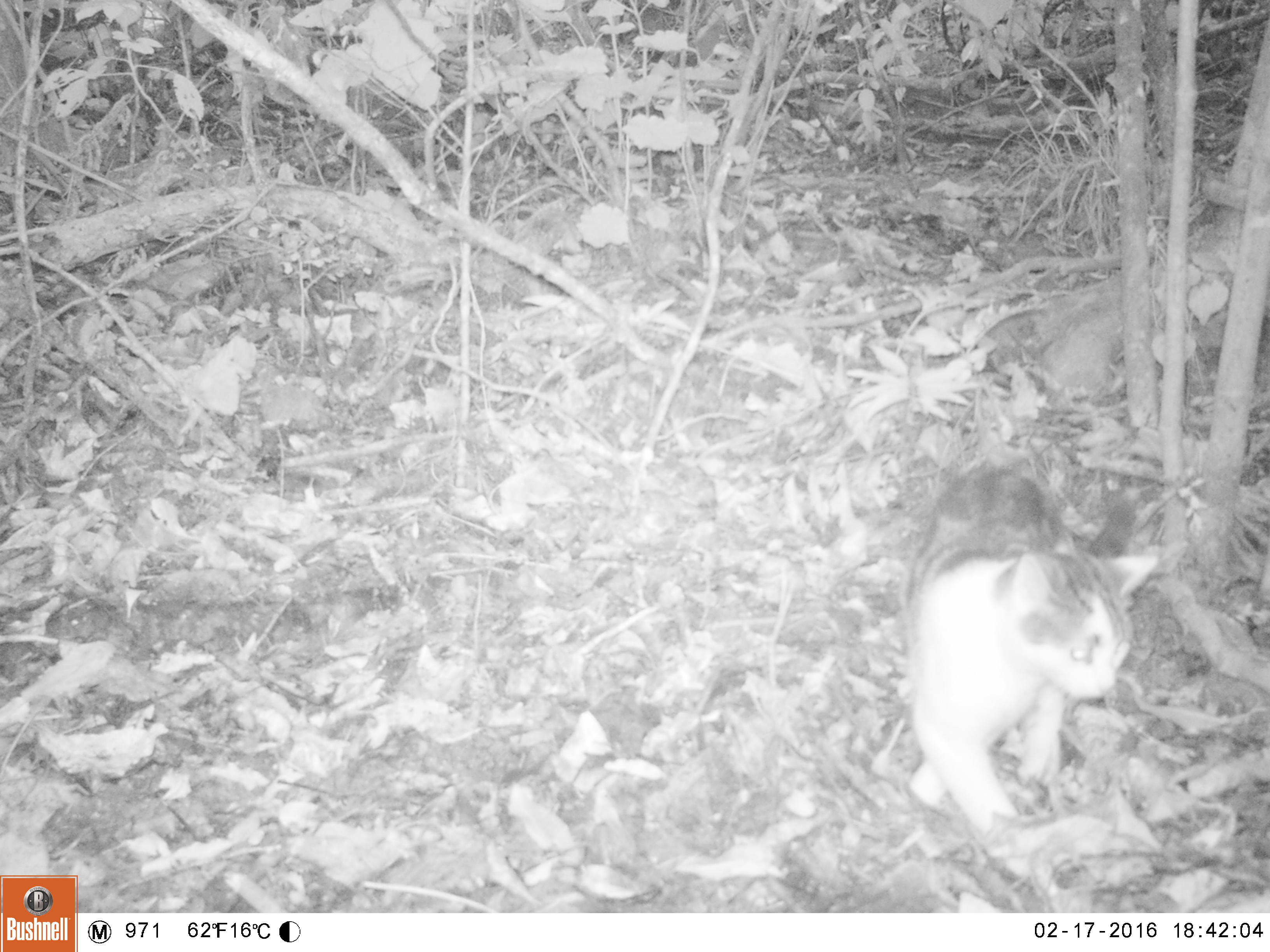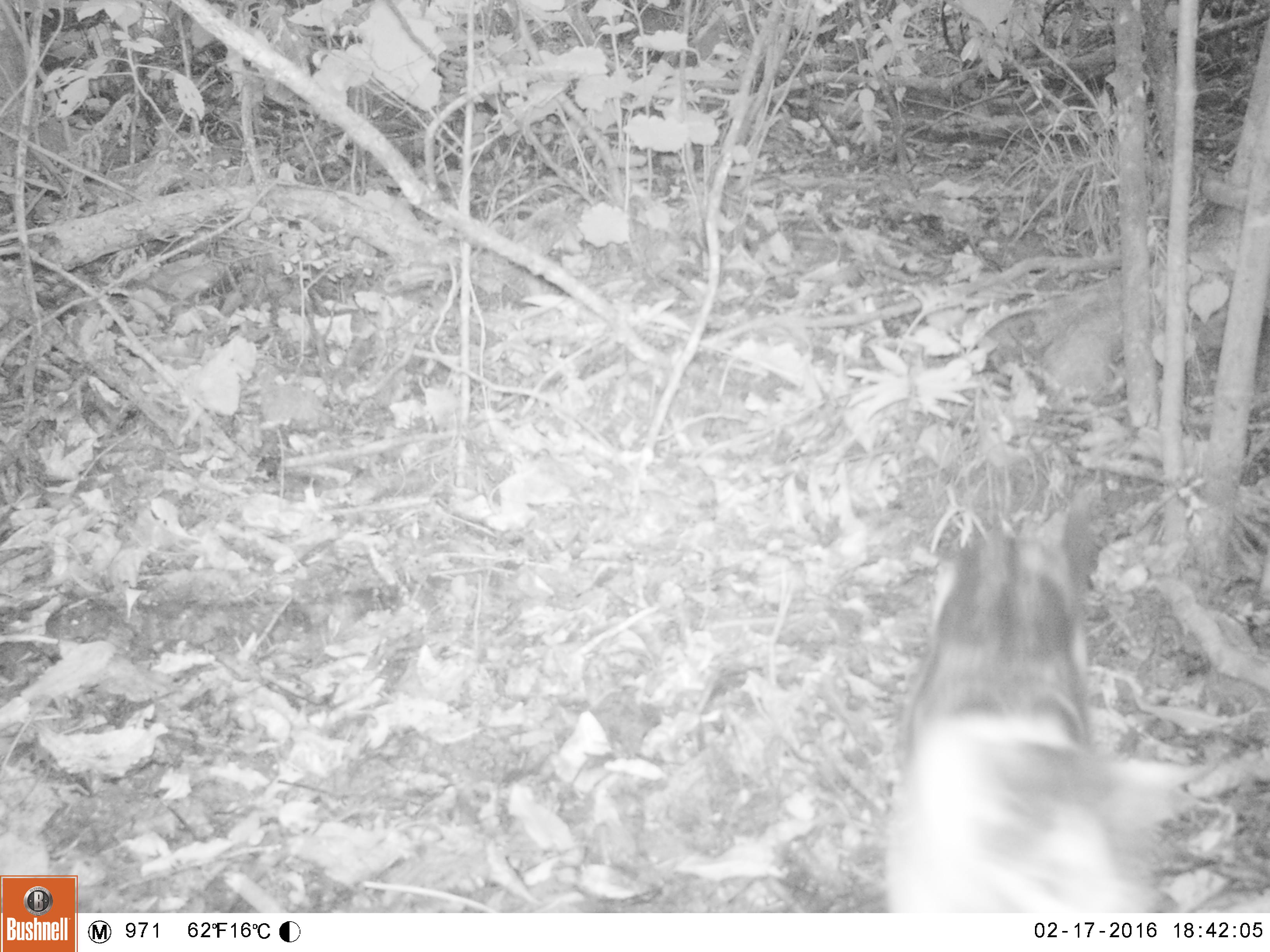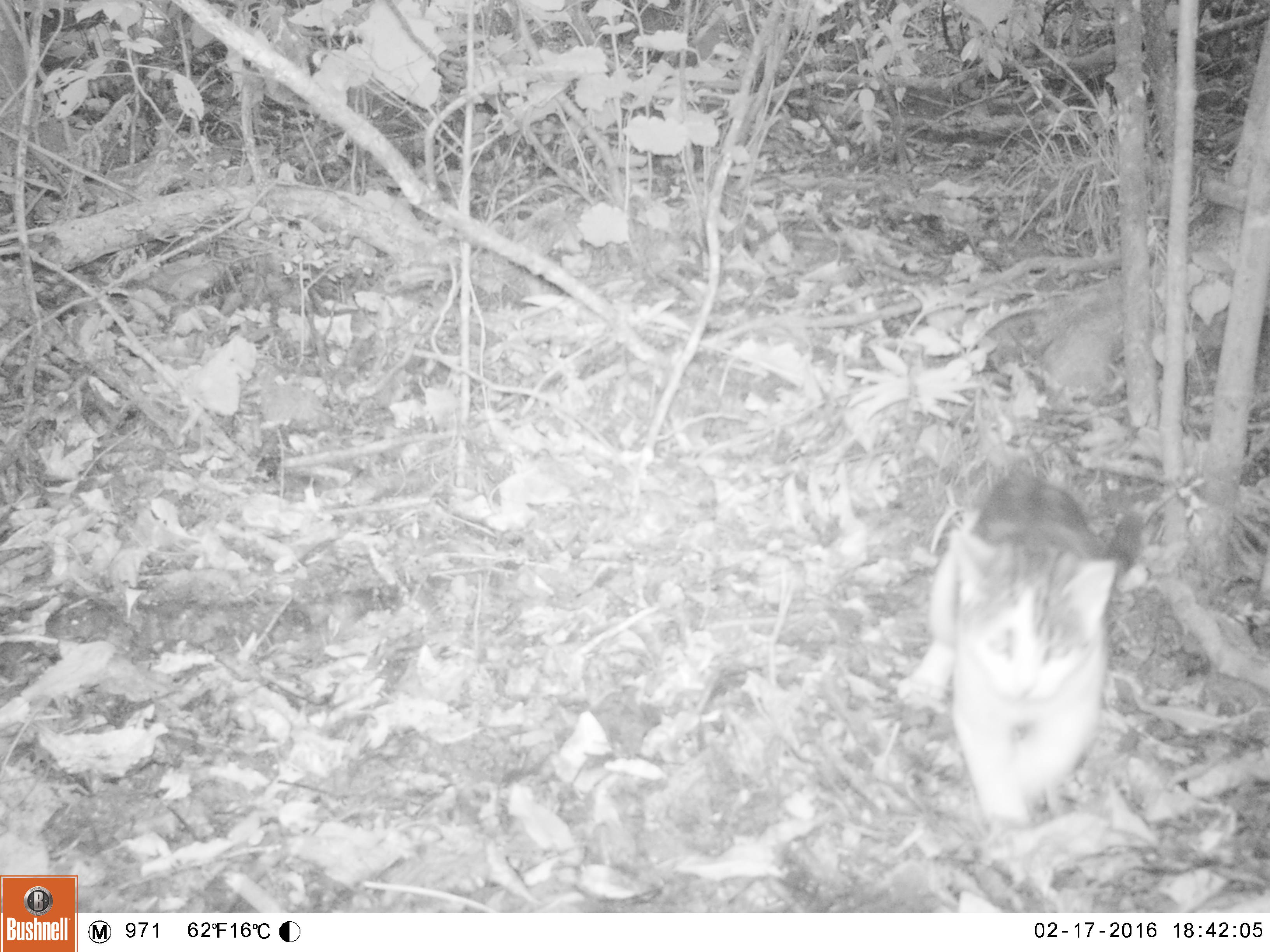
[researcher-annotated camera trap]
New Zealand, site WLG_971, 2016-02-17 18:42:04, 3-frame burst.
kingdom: Animalia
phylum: Chordata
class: Mammalia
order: Carnivora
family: Felidae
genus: Felis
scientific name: Felis catus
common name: domestic cat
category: cat